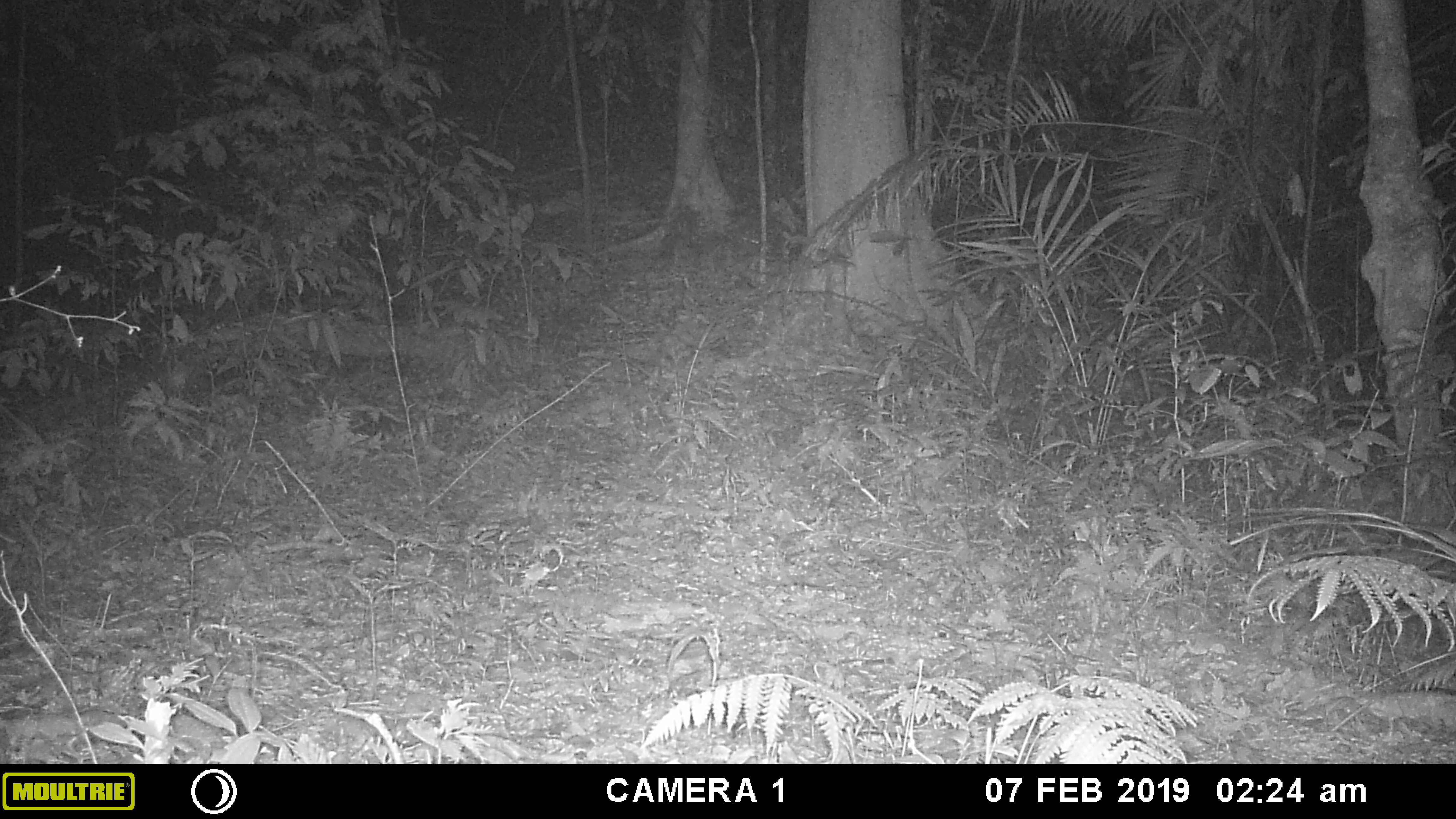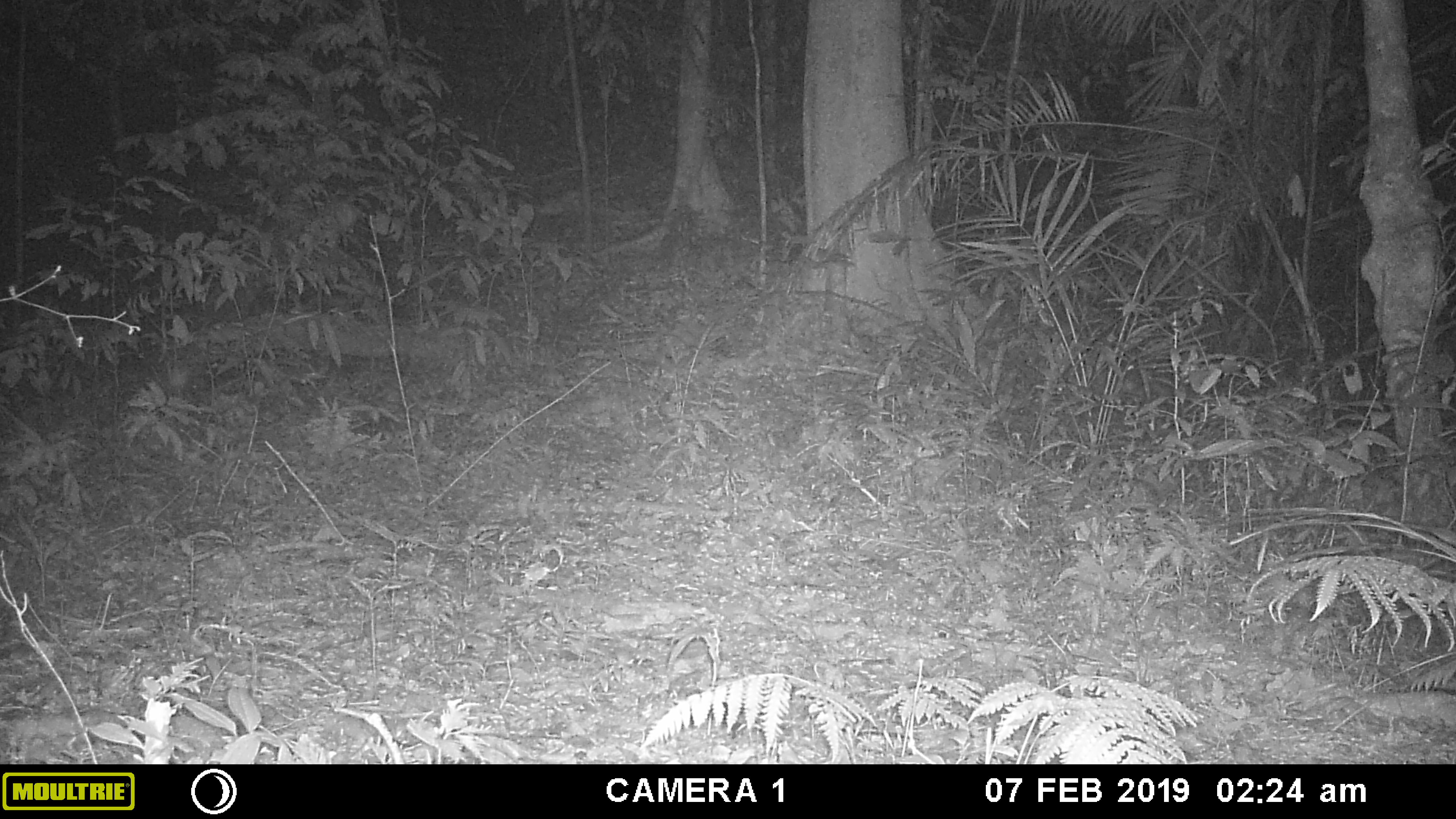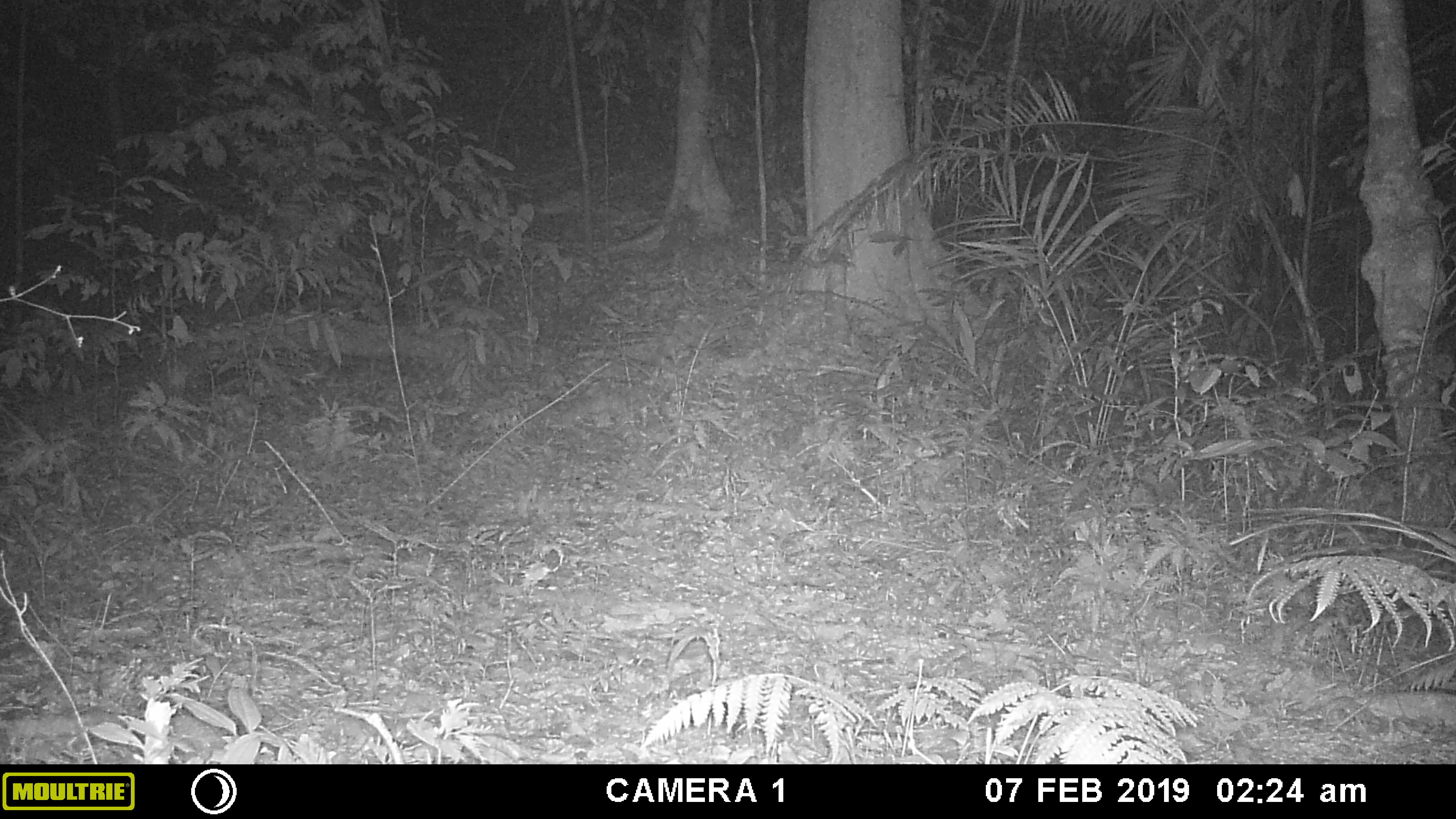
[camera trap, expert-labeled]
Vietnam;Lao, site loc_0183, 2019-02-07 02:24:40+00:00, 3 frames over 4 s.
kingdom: Animalia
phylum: Chordata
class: Mammalia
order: Artiodactyla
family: Cervidae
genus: Muntiacus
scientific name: Muntiacus vuquangensis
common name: large-antlered muntjac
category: large antlered muntjac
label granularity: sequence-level